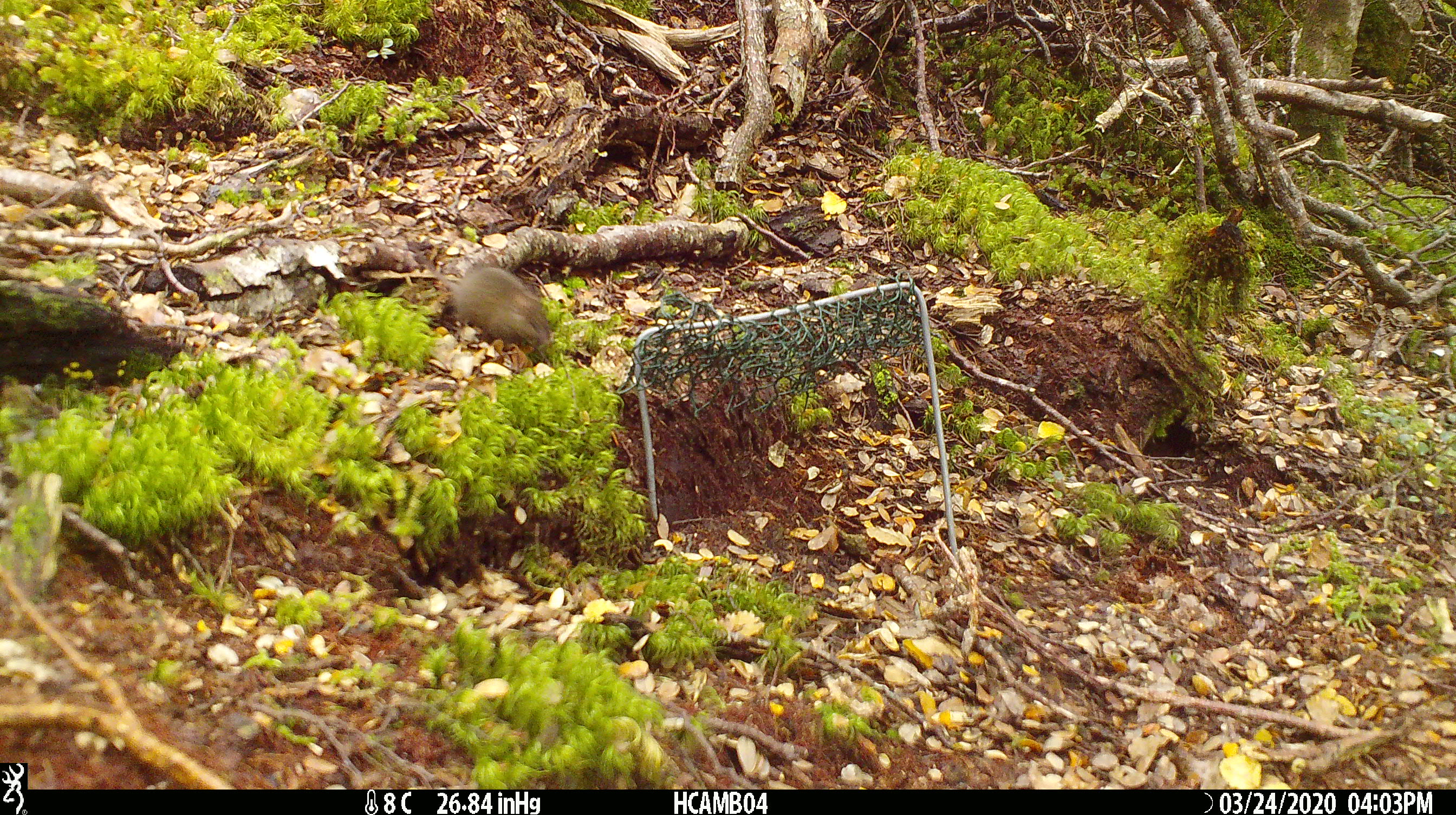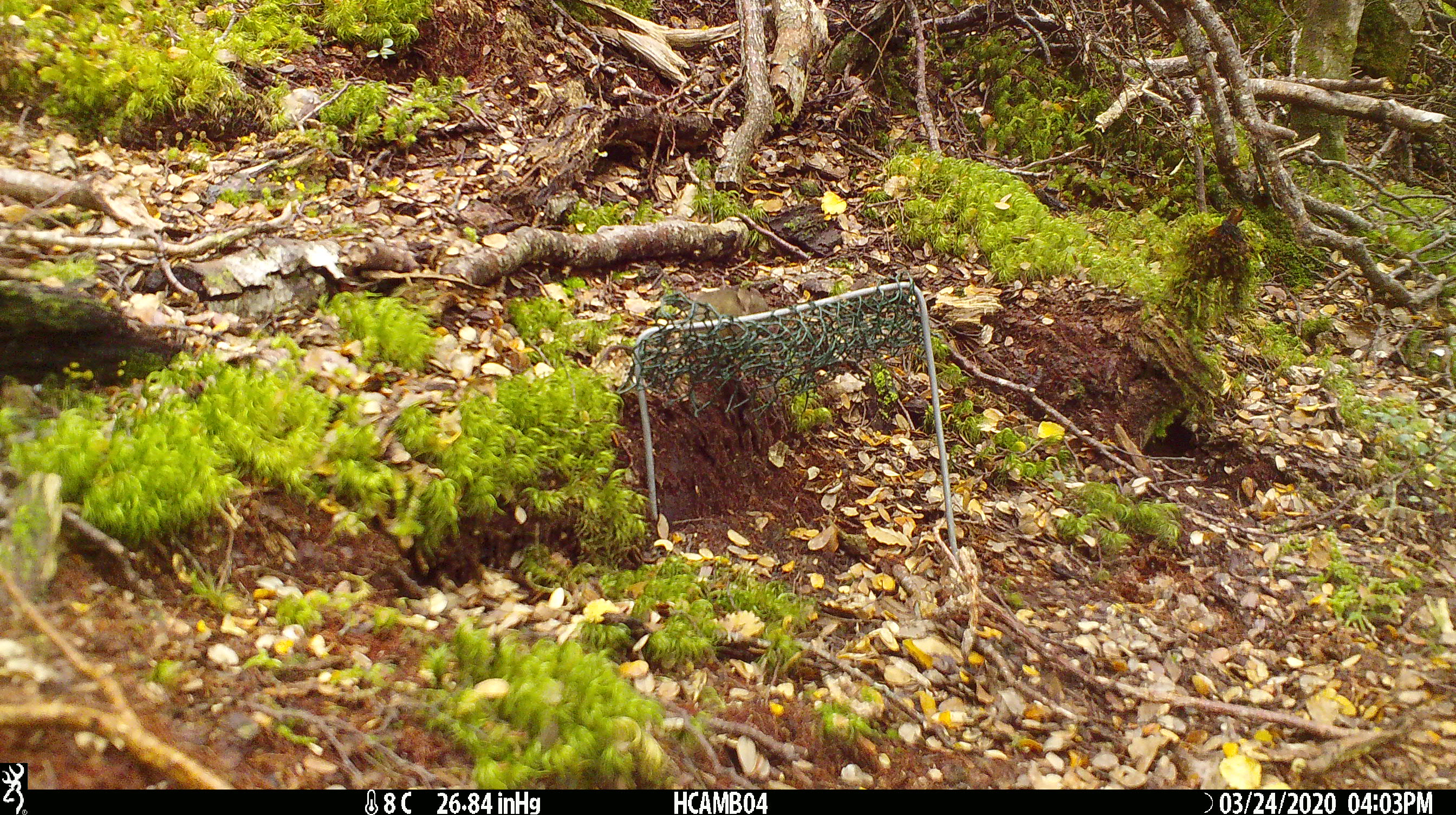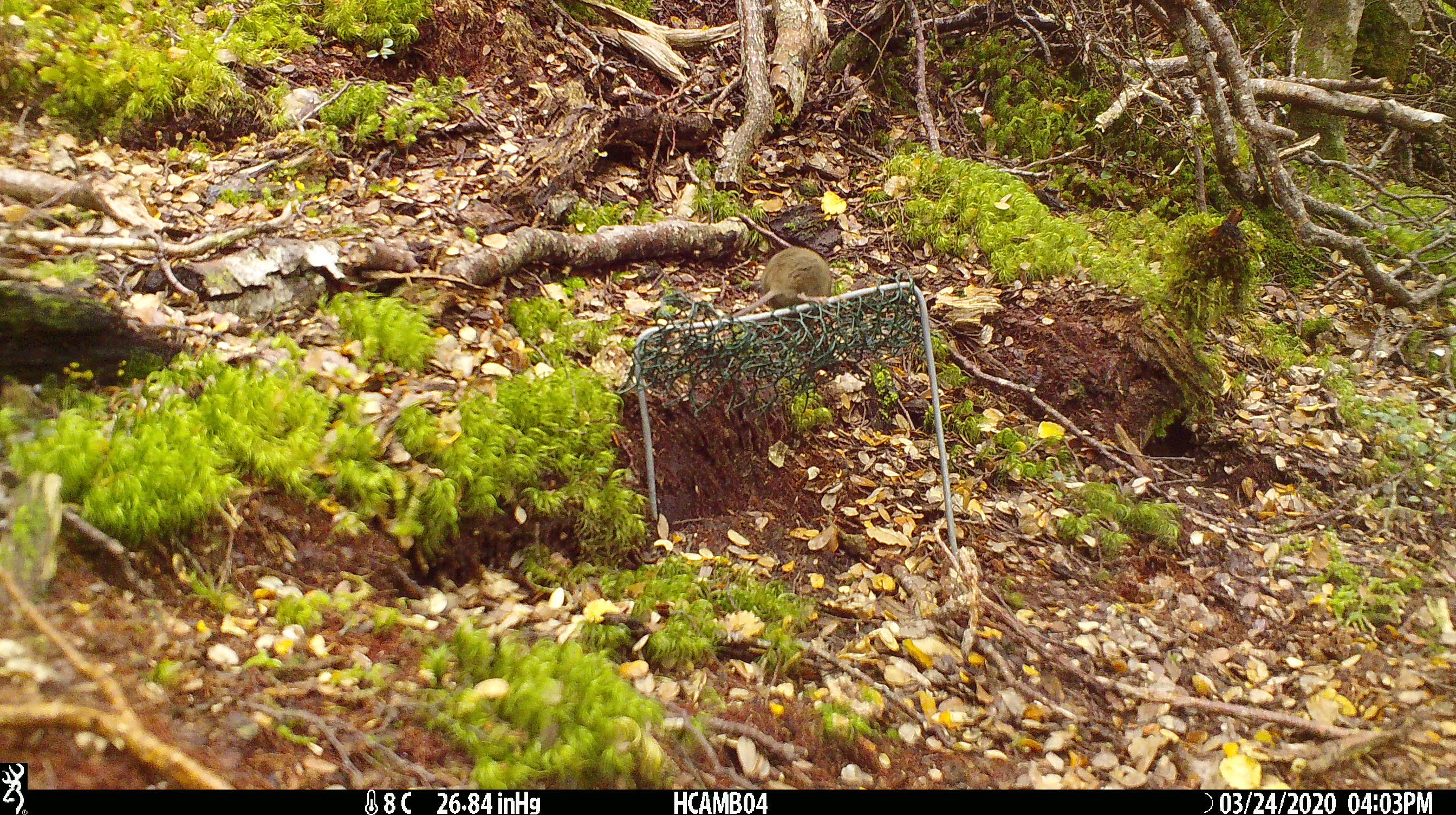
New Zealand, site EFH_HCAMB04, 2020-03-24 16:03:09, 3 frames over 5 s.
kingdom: Animalia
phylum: Chordata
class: Mammalia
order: Rodentia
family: Muridae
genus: Mus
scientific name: Mus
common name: mouse